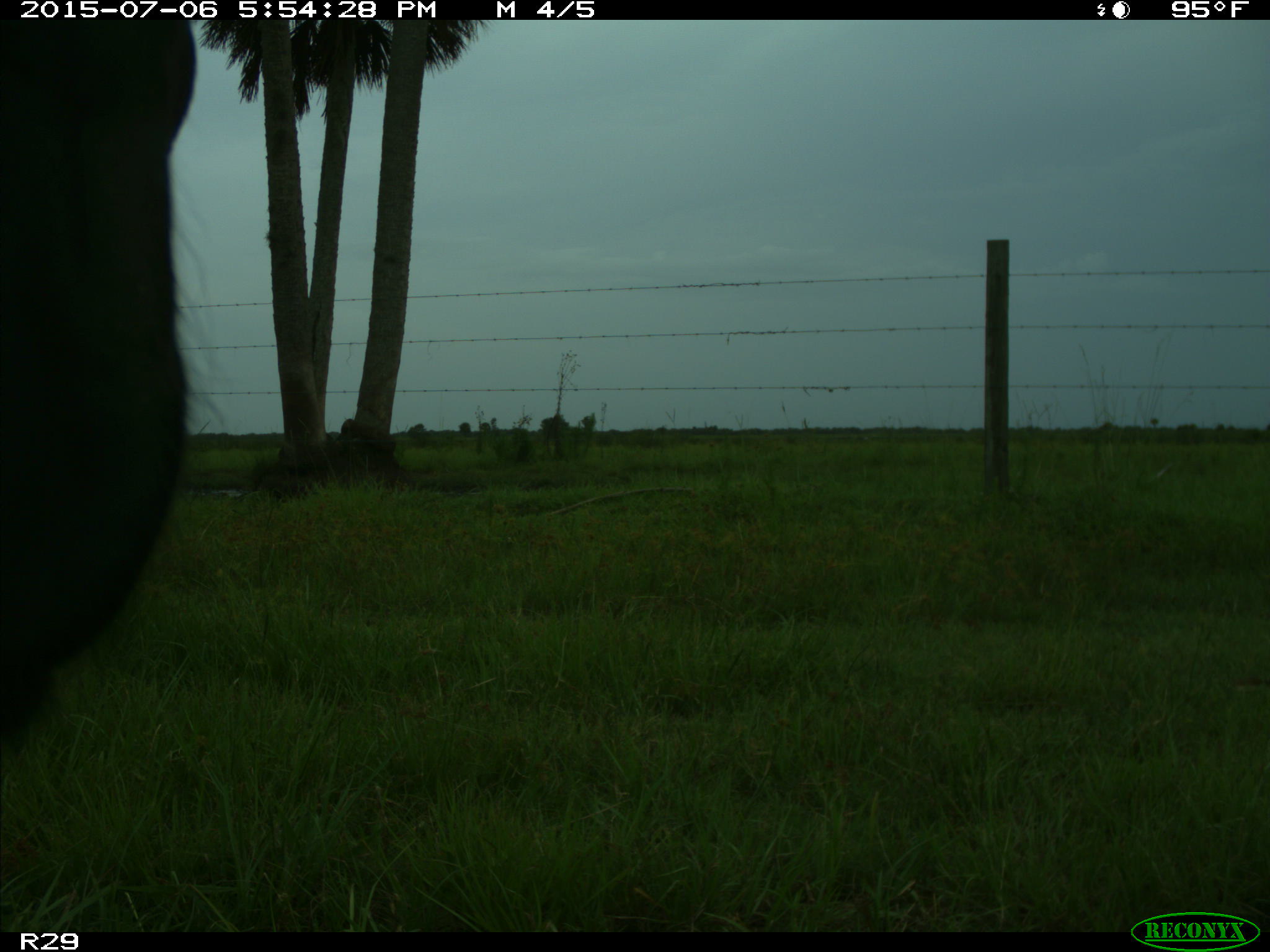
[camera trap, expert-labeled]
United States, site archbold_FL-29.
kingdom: Animalia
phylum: Chordata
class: Mammalia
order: Artiodactyla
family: Bovidae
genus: Bos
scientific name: Bos taurus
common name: domestic cow